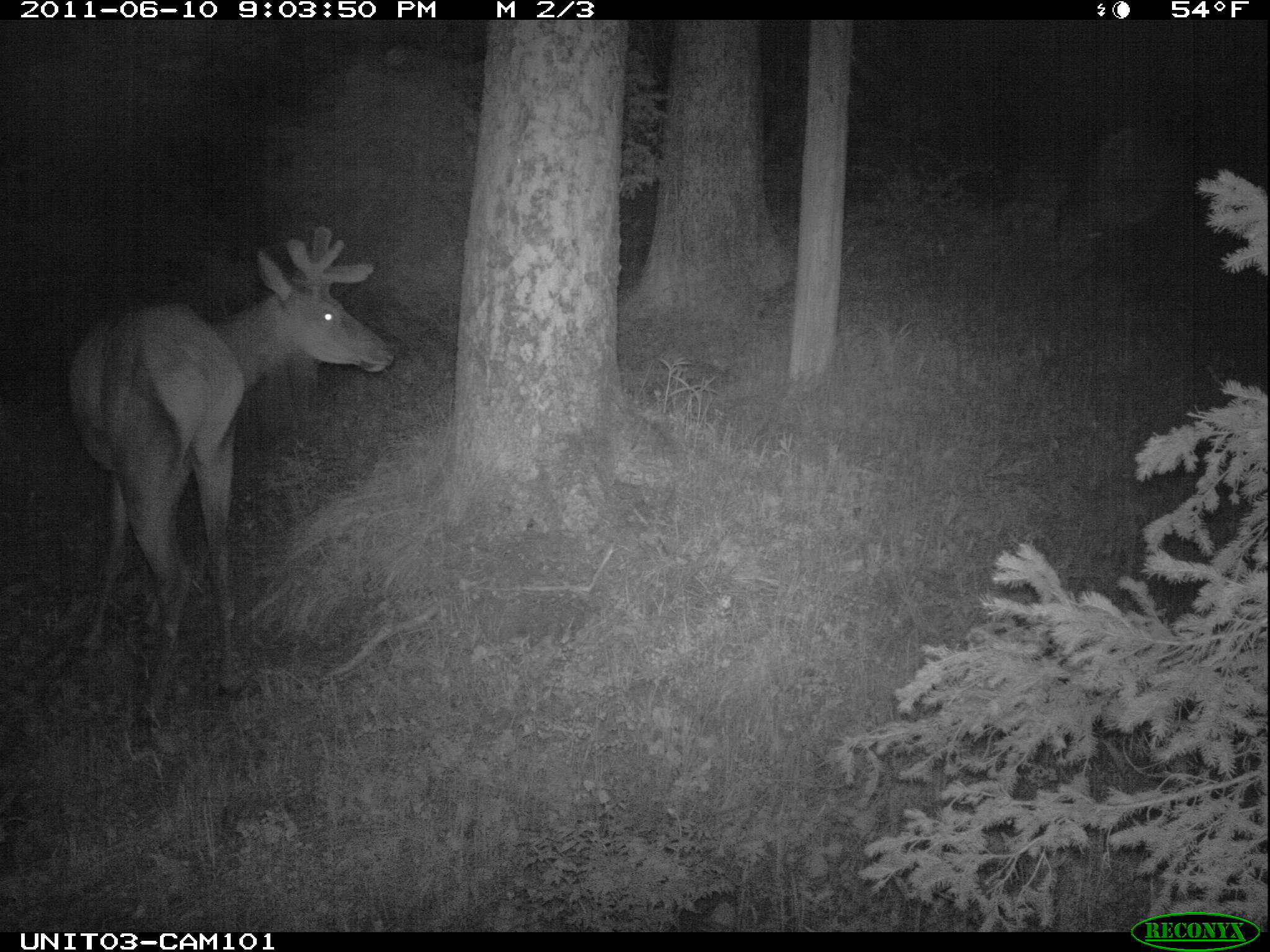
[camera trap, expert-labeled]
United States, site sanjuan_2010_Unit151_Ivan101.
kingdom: Animalia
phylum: Chordata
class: Mammalia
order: Artiodactyla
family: Cervidae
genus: Cervus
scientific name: Cervus elaphus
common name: red deer